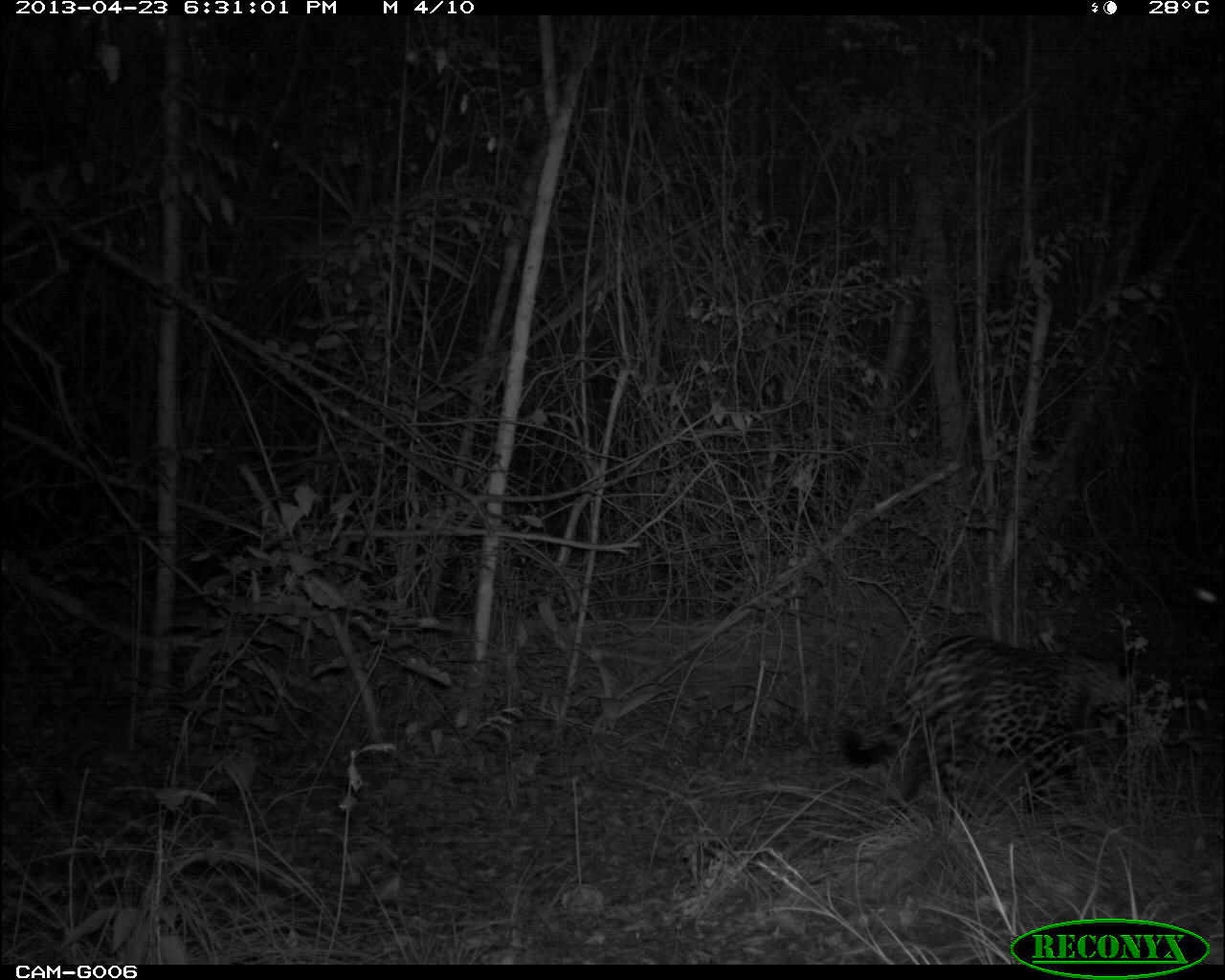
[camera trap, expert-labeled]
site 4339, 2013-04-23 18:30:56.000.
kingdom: Animalia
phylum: Chordata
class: Mammalia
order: Carnivora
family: Felidae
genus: Panthera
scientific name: Panthera onca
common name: jaguar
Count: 1.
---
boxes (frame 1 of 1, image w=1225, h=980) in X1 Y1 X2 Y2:
panthera onca: 840 633 1140 814